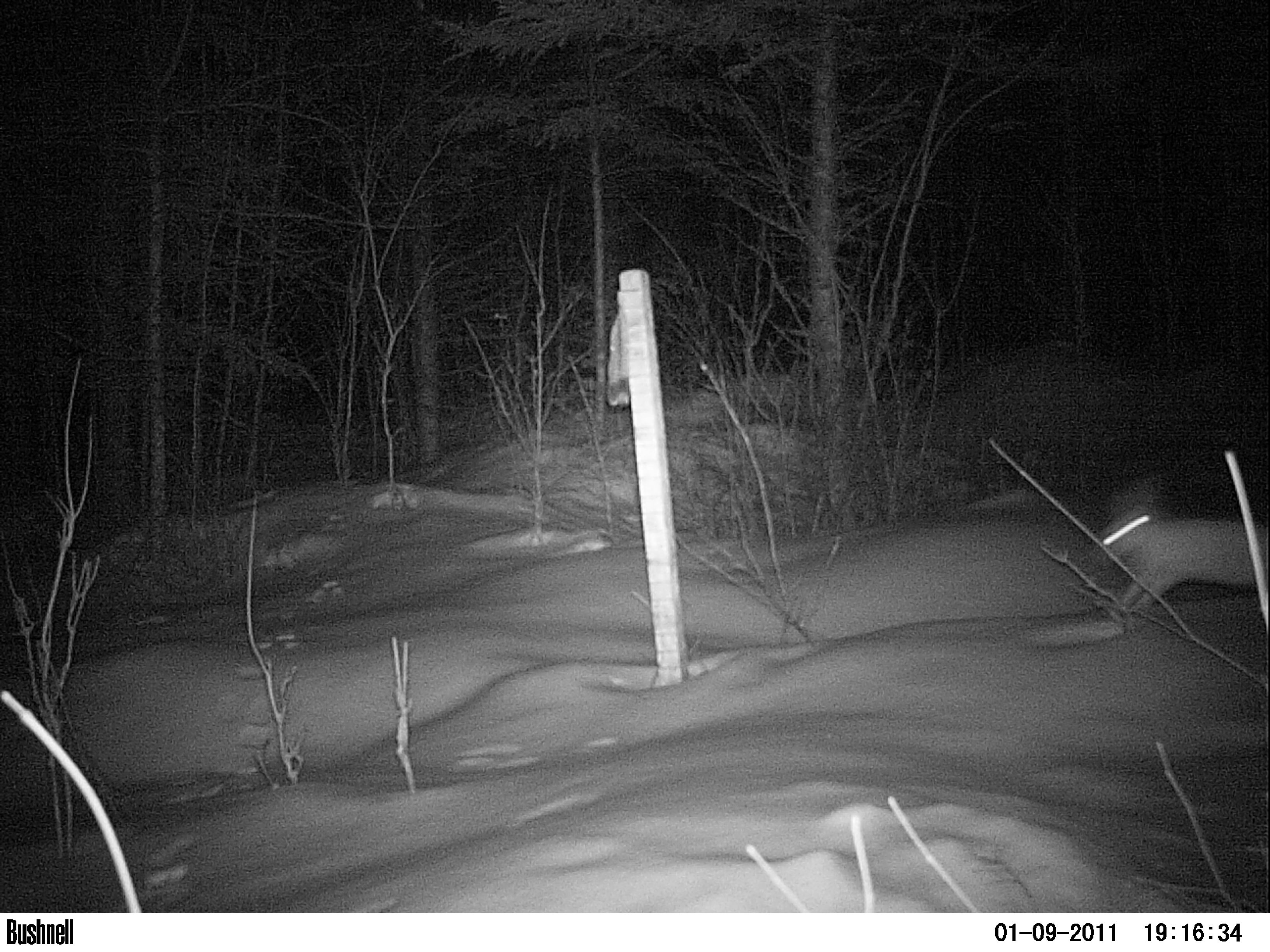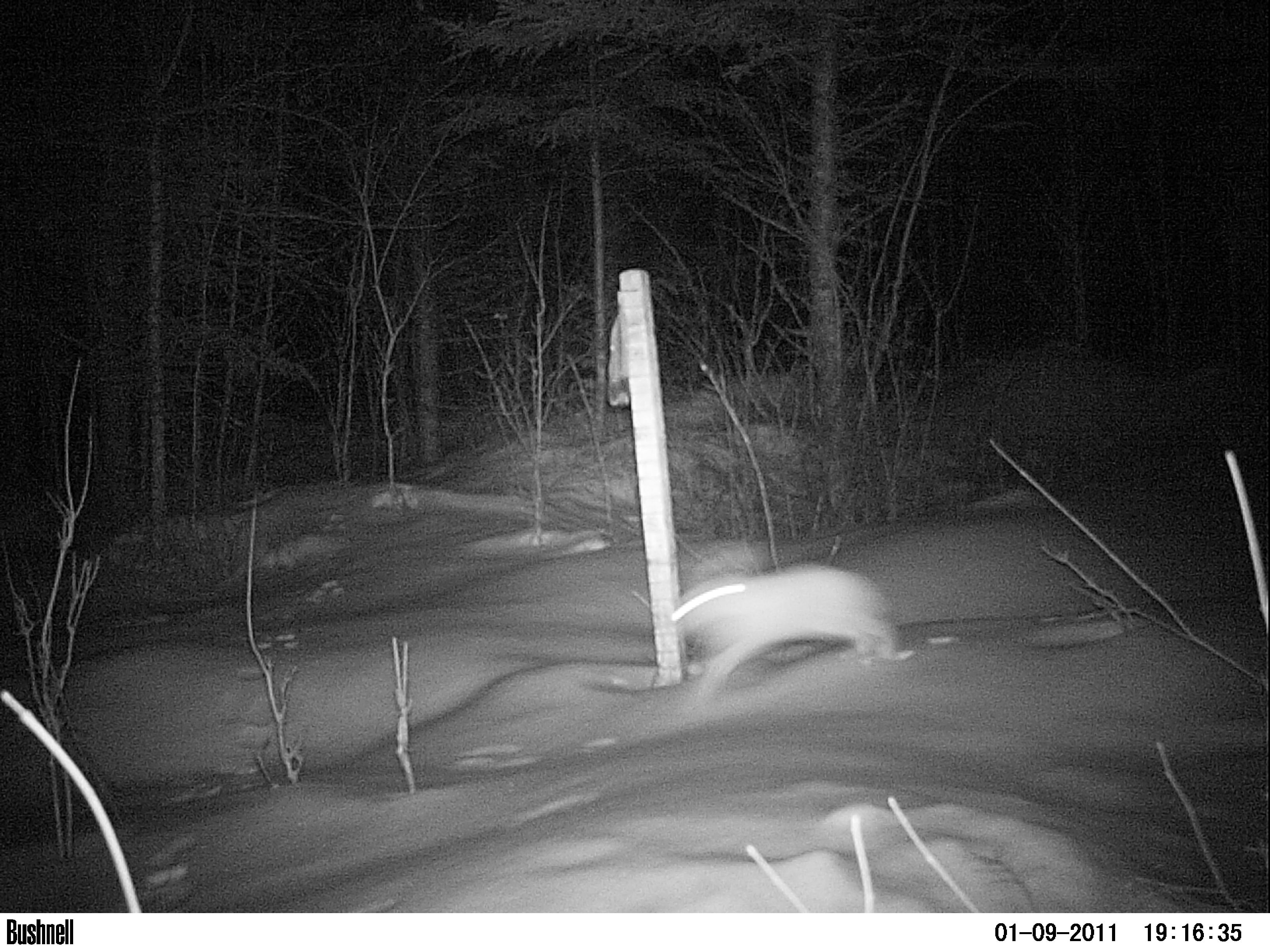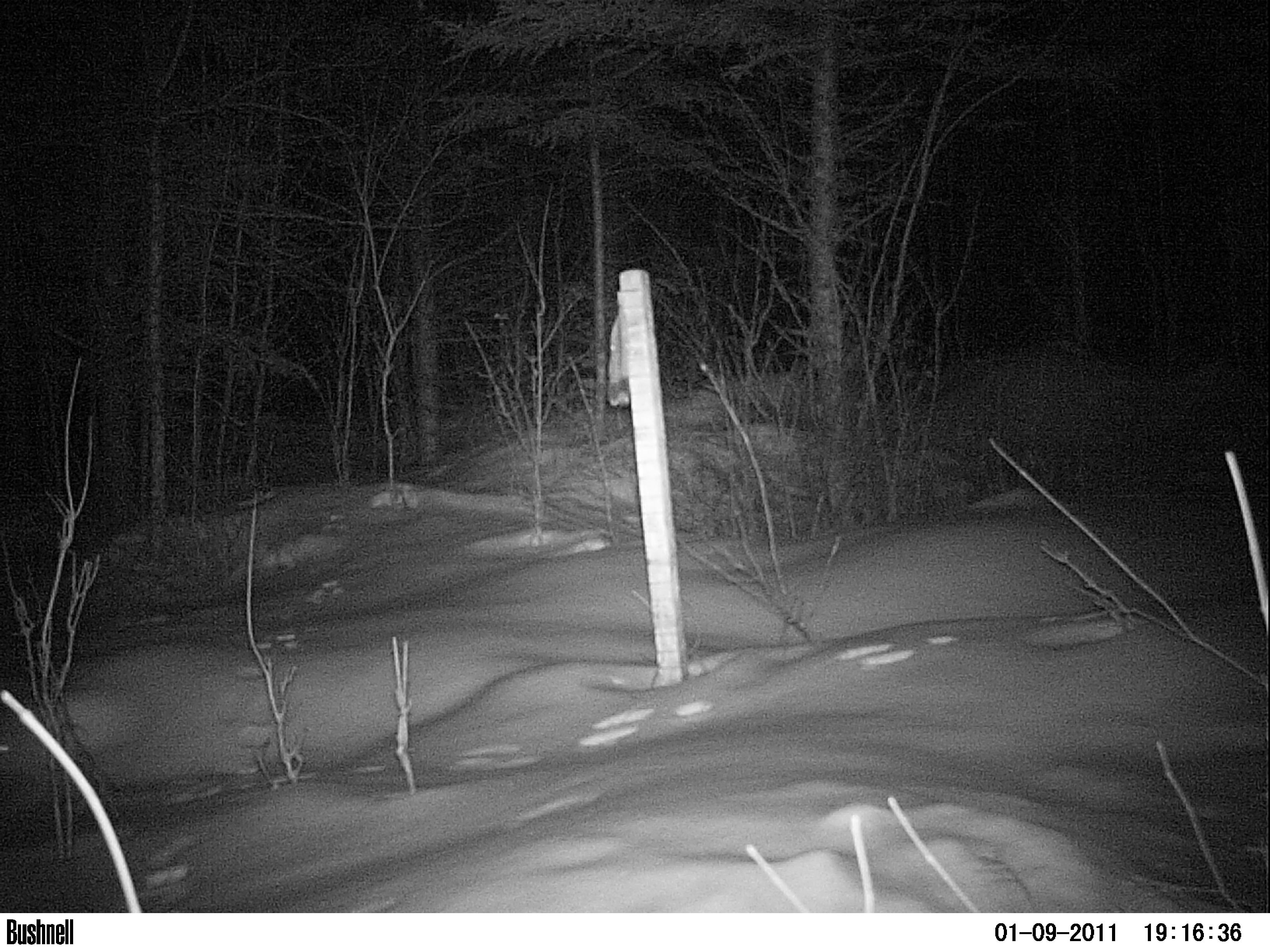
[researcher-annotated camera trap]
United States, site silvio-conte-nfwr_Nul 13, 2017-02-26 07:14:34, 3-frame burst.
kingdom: Animalia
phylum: Chordata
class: Mammalia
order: Lagomorpha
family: Leporidae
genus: Lepus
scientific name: Lepus americanus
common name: snowshoe hare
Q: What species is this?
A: Snowshoe hare (Lepus americanus).